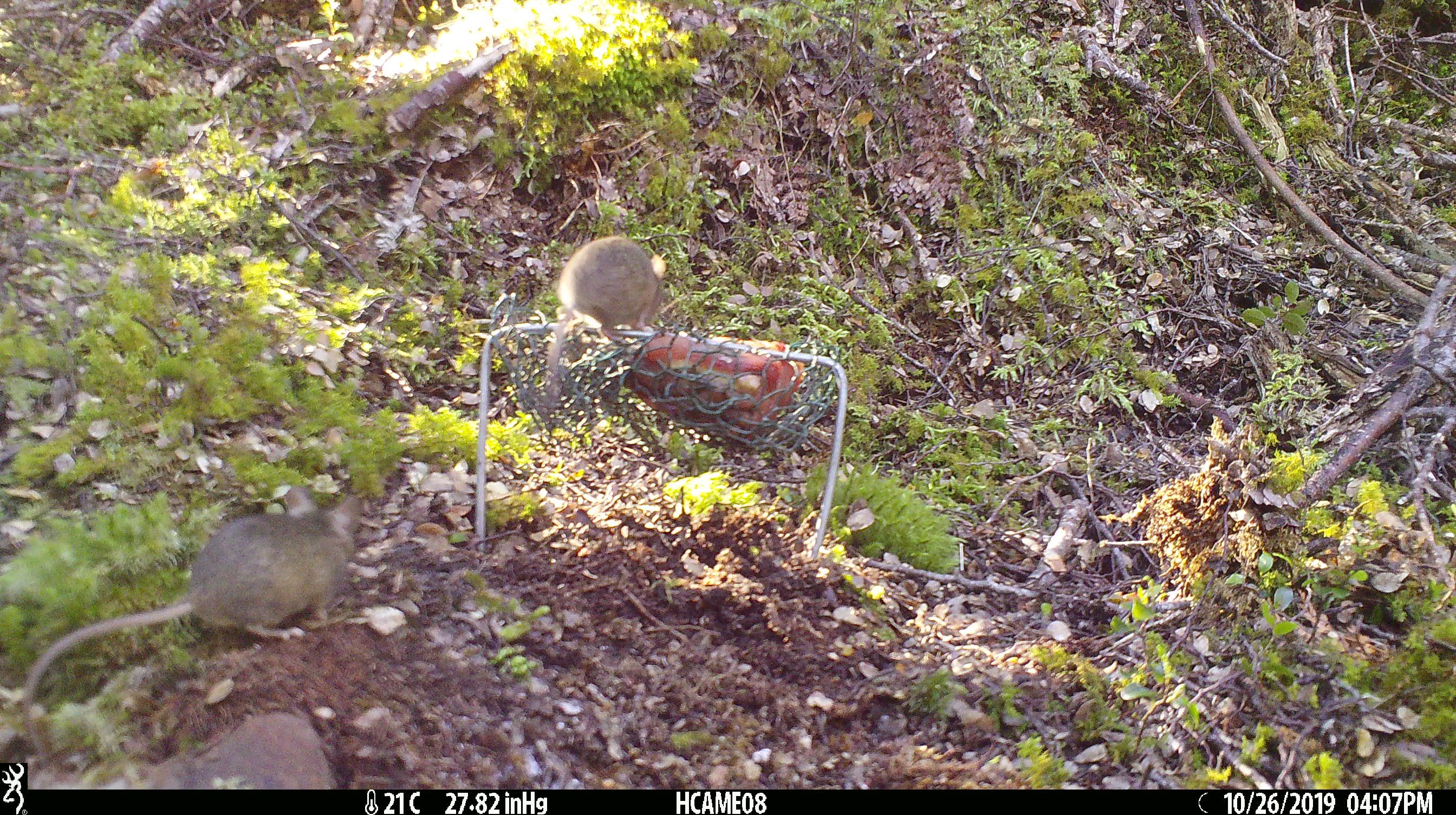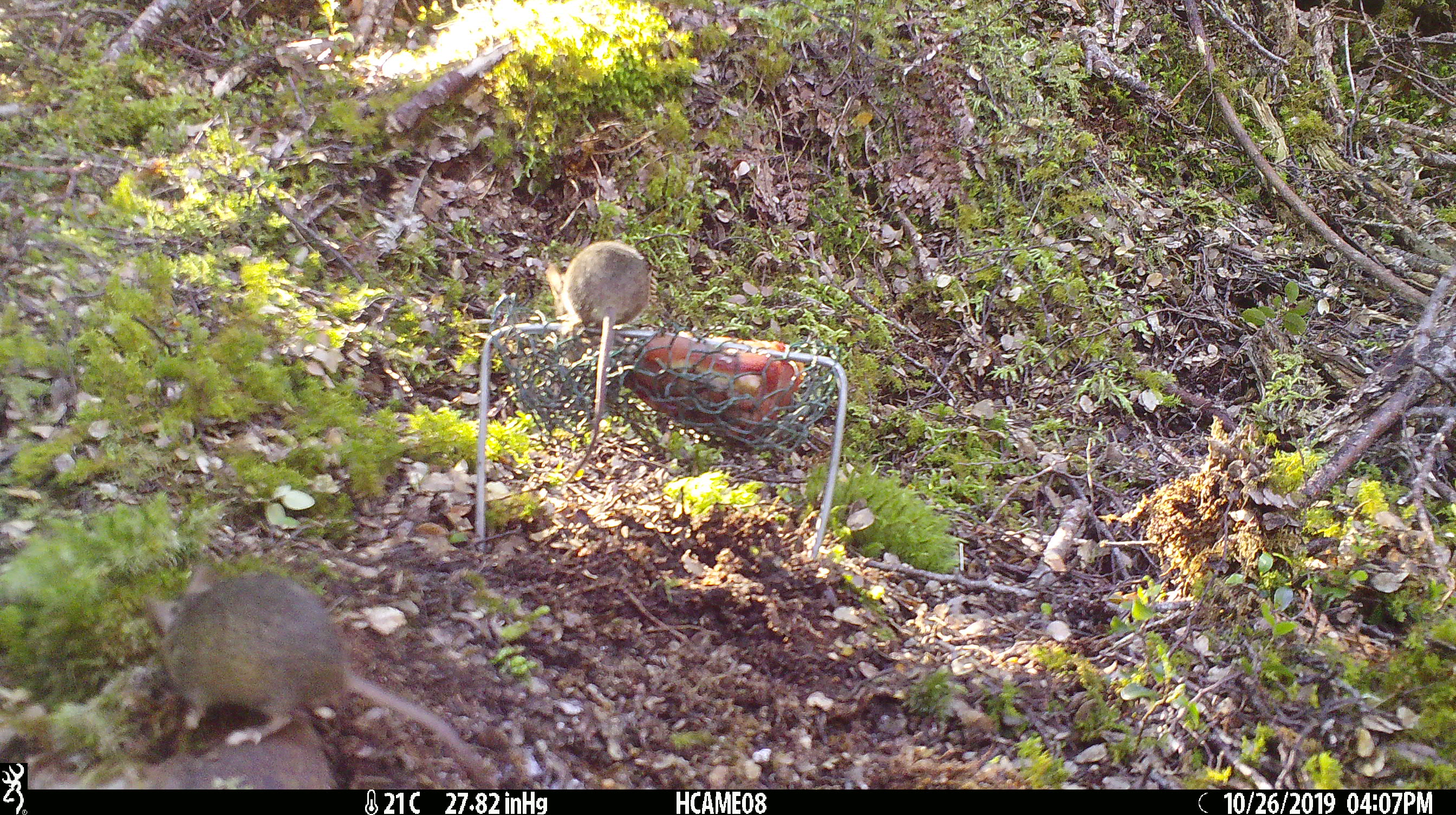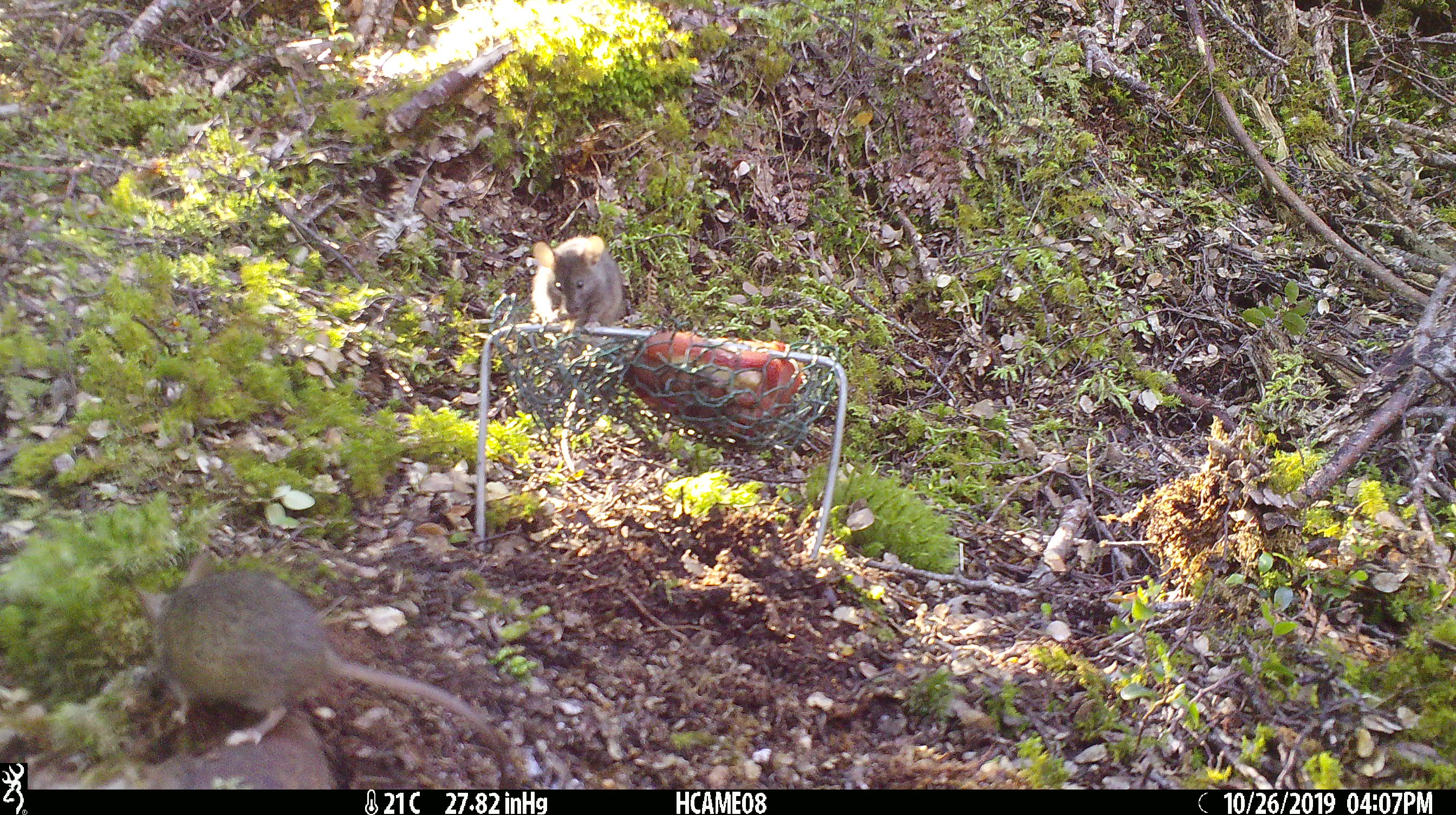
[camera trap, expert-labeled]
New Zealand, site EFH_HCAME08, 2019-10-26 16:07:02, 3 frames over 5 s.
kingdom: Animalia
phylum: Chordata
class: Mammalia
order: Rodentia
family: Muridae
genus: Mus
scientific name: Mus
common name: mouse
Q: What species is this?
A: Mouse (Mus).